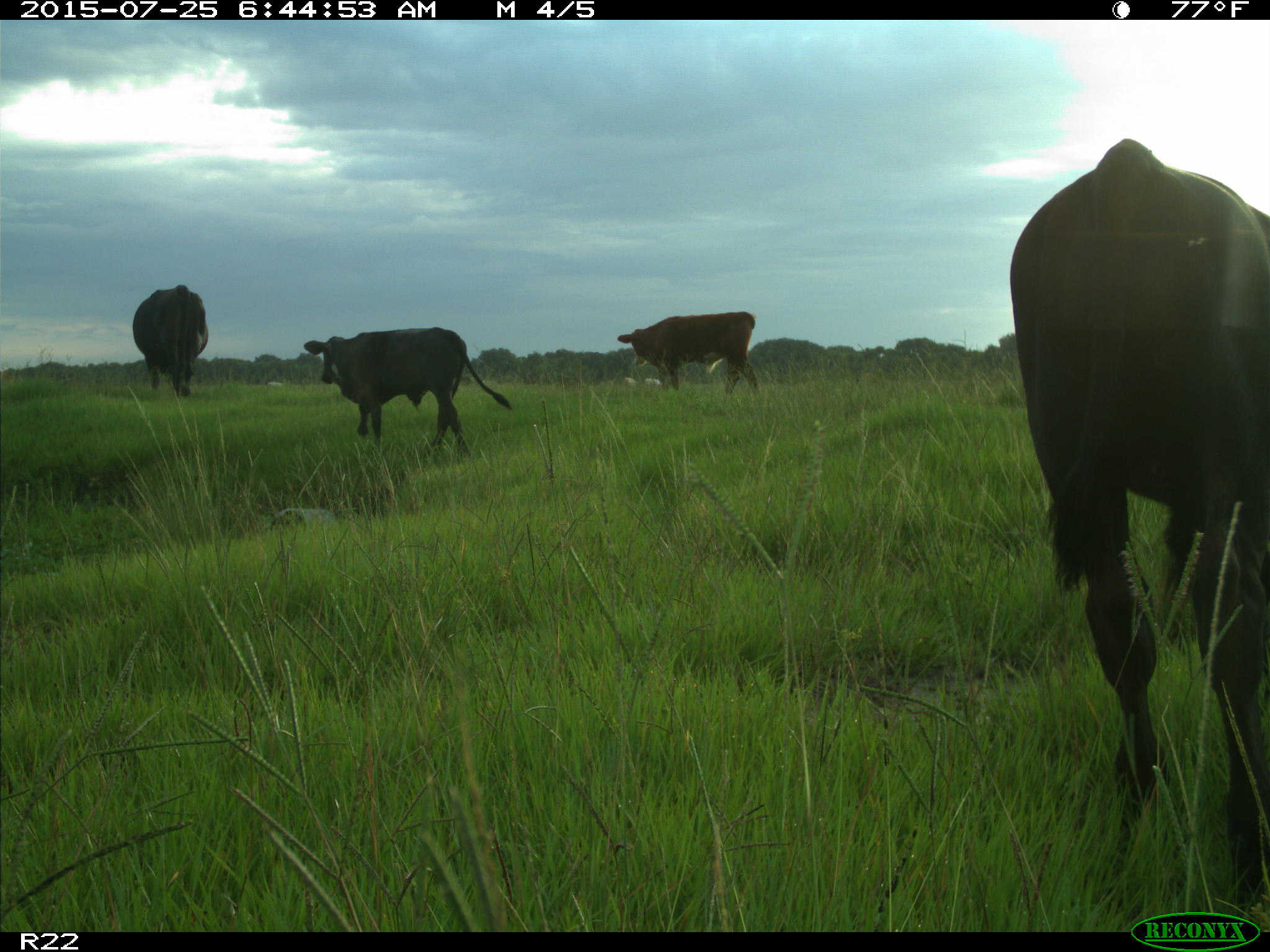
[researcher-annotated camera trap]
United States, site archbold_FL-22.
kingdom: Animalia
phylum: Chordata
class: Mammalia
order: Artiodactyla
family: Bovidae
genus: Bos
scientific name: Bos taurus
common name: domestic cow